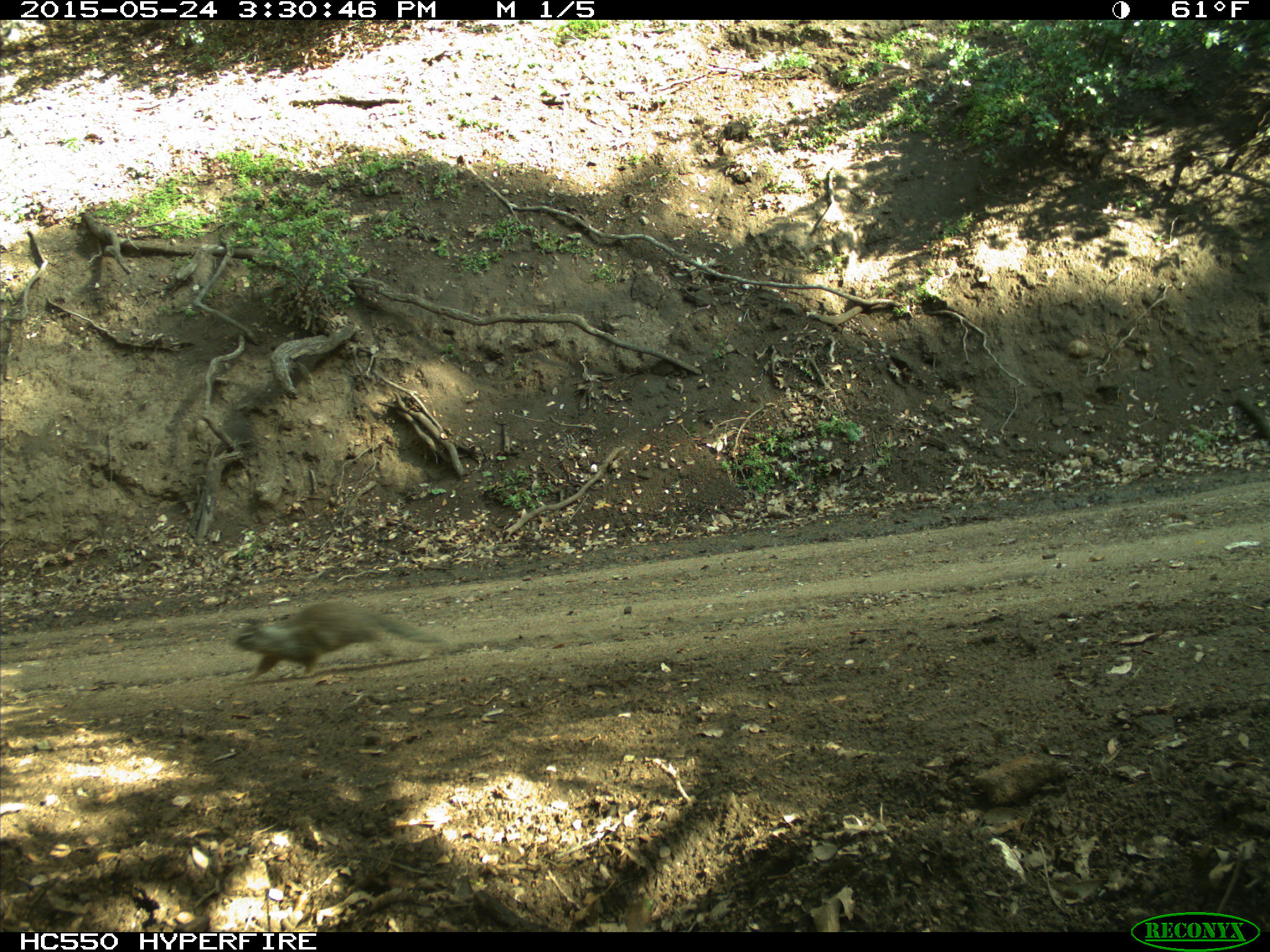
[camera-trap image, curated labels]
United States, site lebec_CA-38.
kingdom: Animalia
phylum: Chordata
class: Mammalia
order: Rodentia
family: Sciuridae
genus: Otospermophilus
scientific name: Otospermophilus beecheyi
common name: california ground squirrel